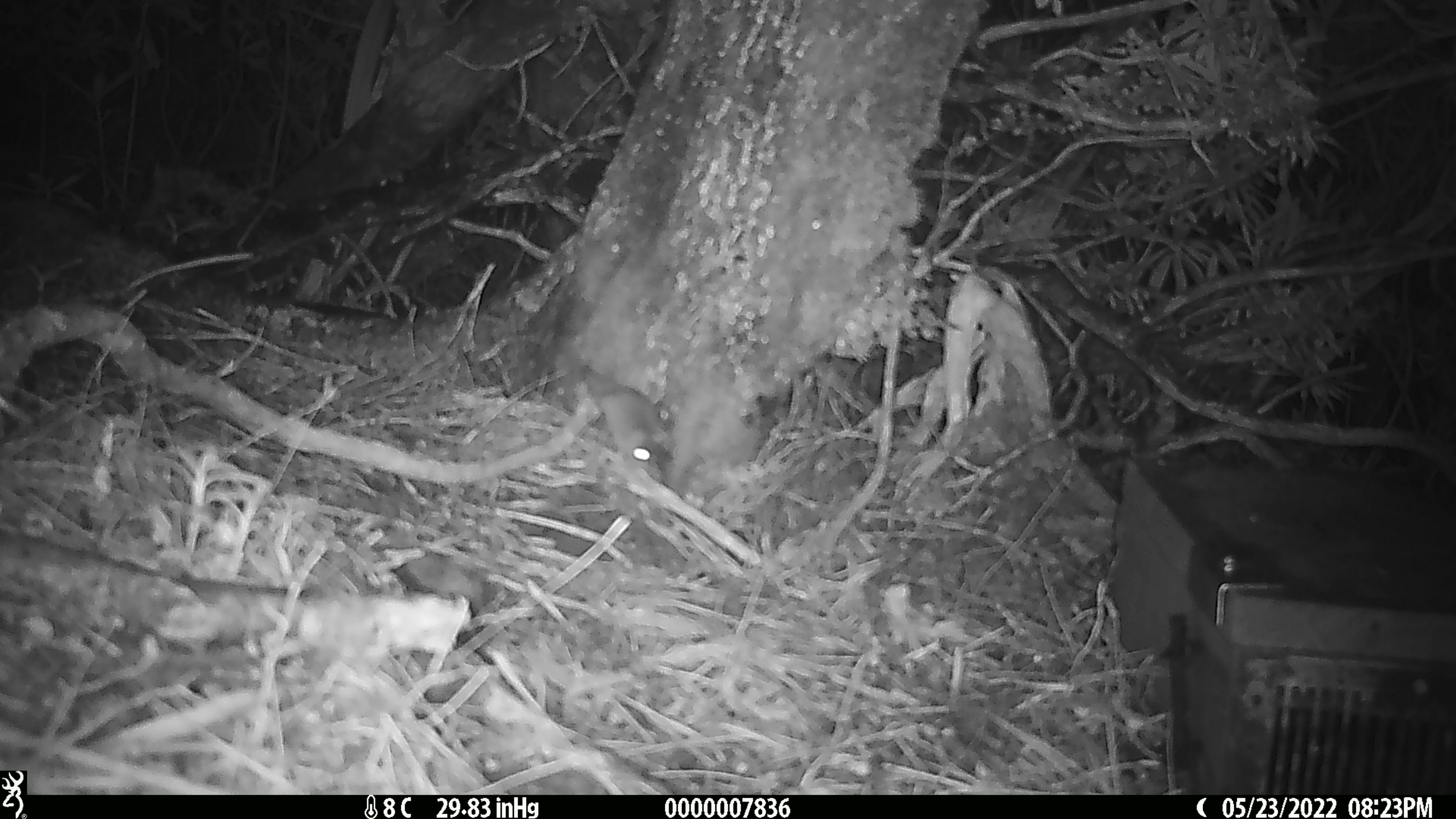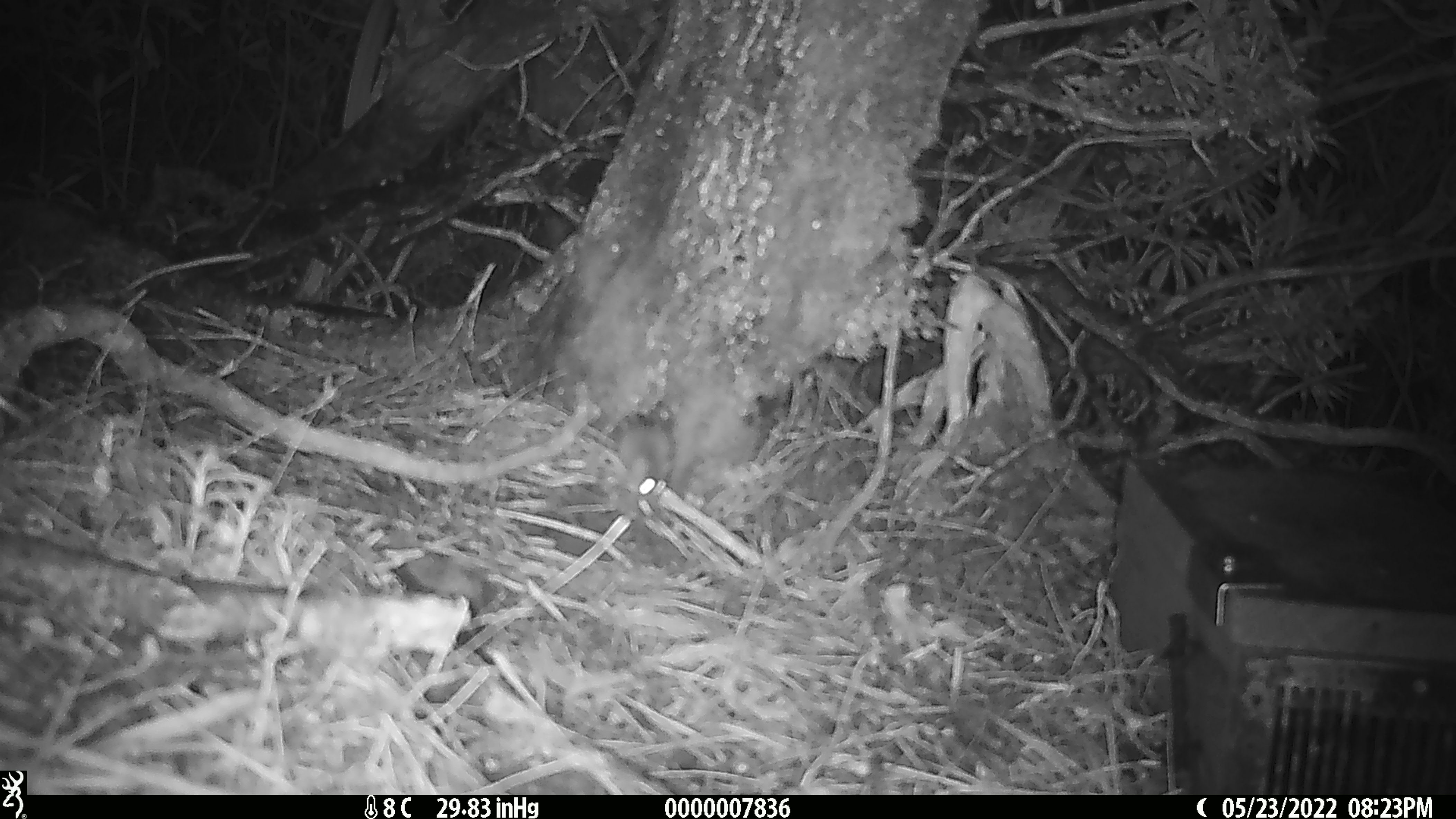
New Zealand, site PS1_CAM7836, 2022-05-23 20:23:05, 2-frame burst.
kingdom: Animalia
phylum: Chordata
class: Mammalia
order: Rodentia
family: Muridae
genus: Mus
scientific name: Mus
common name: mouse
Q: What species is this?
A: Mouse (Mus).